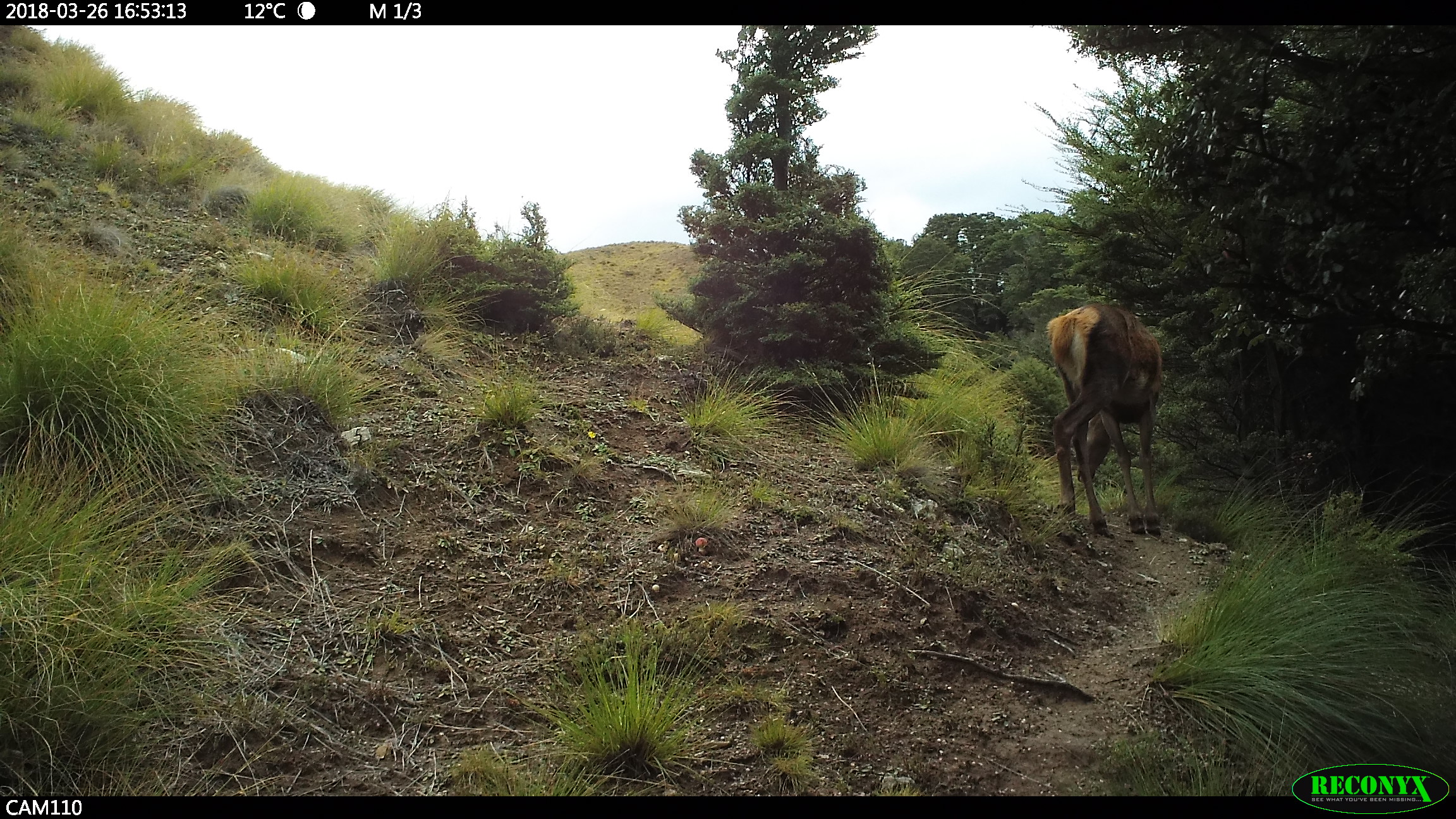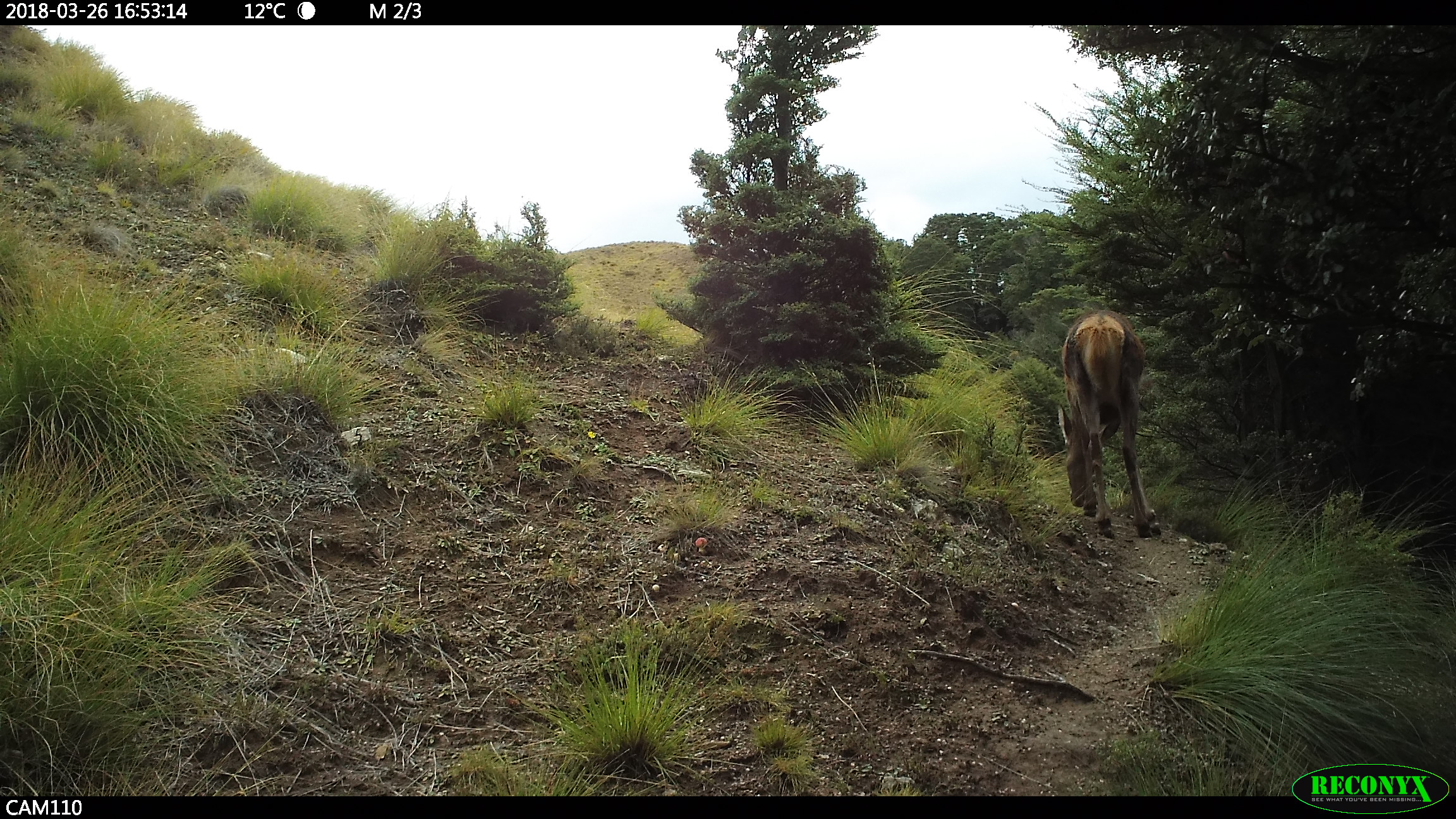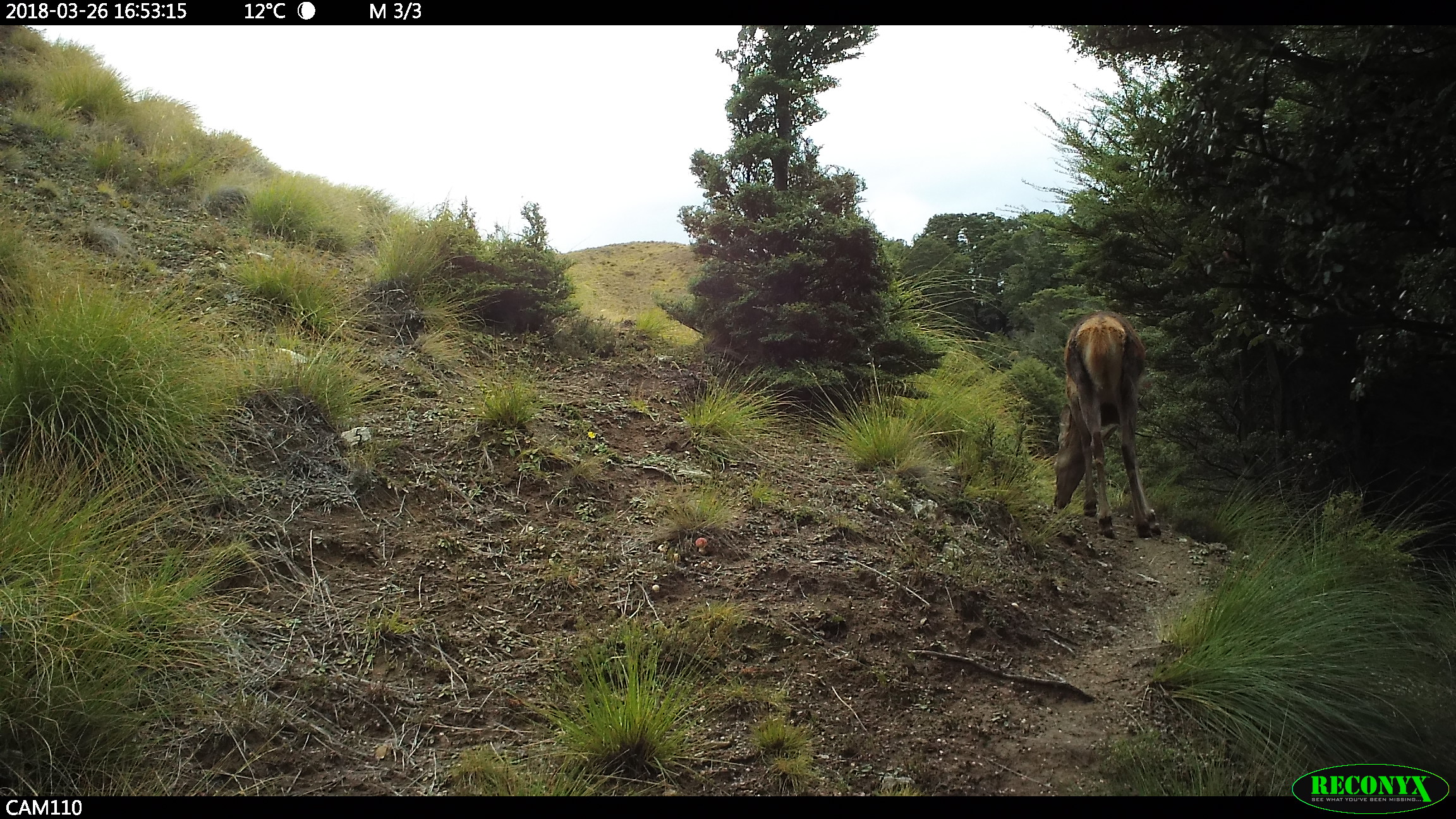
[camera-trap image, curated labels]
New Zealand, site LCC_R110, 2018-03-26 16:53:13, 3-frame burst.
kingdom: Animalia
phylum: Chordata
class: Mammalia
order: Artiodactyla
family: Cervidae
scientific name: Cervidae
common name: deer